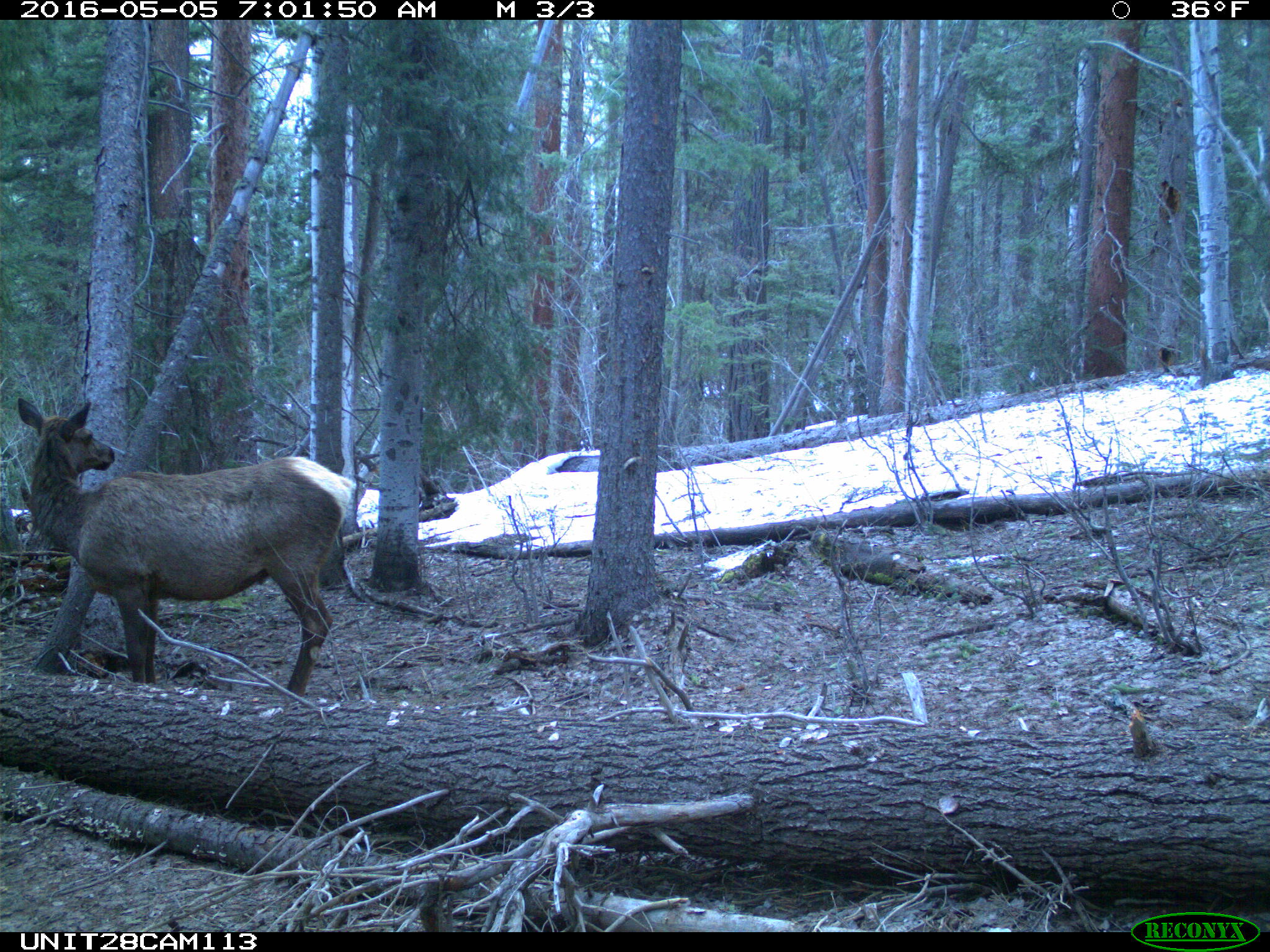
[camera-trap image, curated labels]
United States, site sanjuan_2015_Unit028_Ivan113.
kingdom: Animalia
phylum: Chordata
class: Mammalia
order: Artiodactyla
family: Cervidae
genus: Cervus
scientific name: Cervus elaphus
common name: red deer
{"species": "Cervus elaphus (red deer)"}